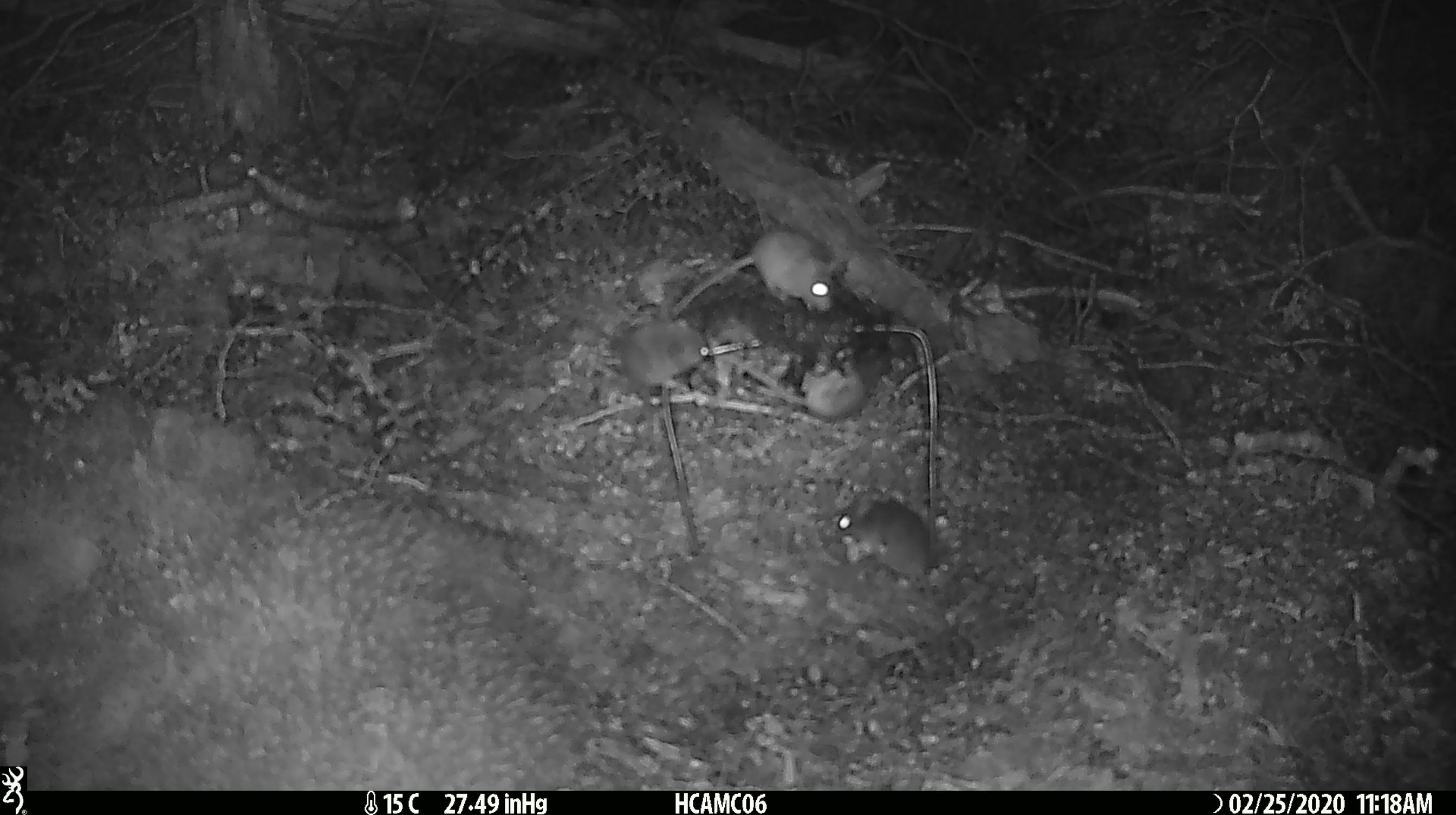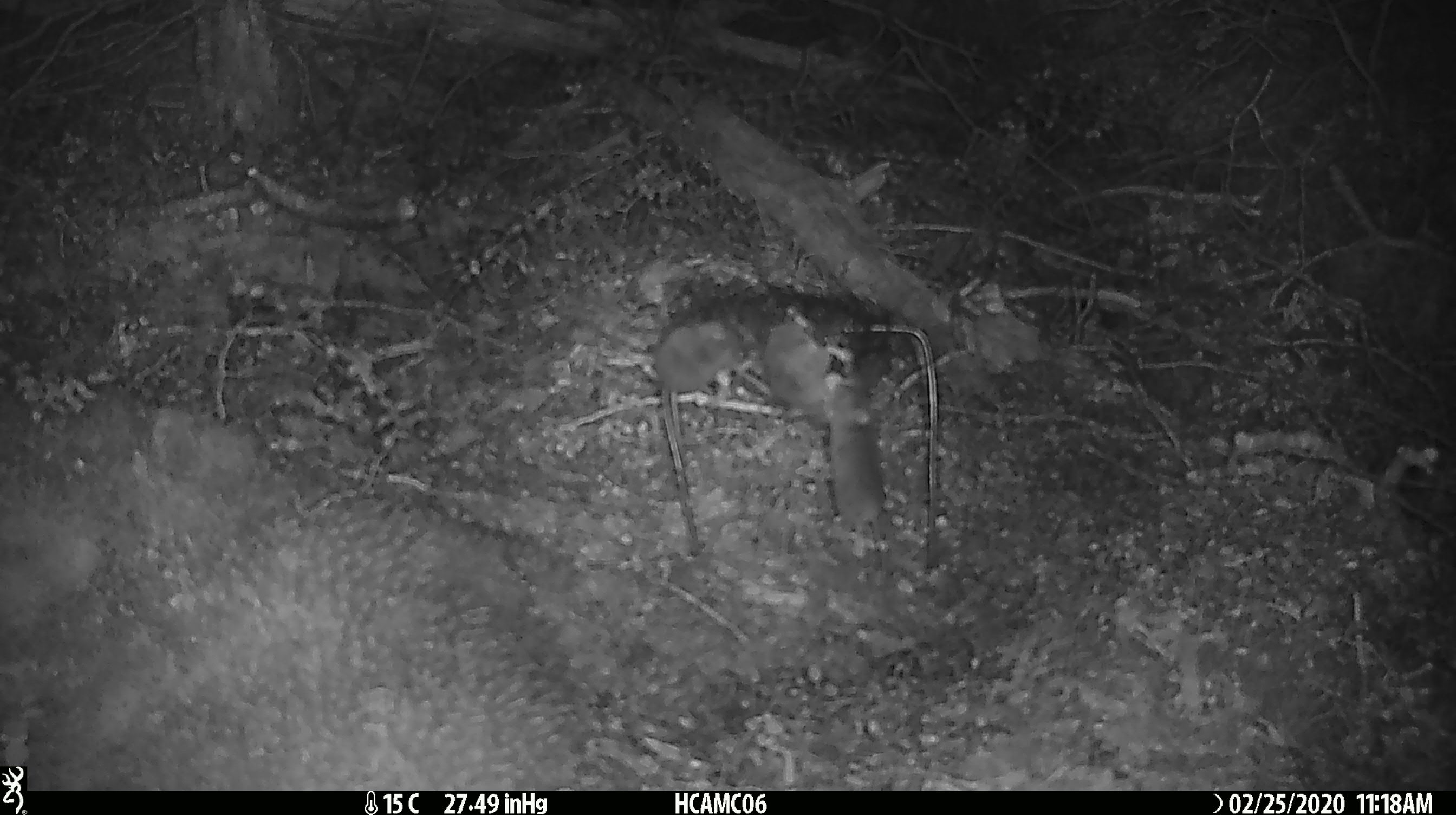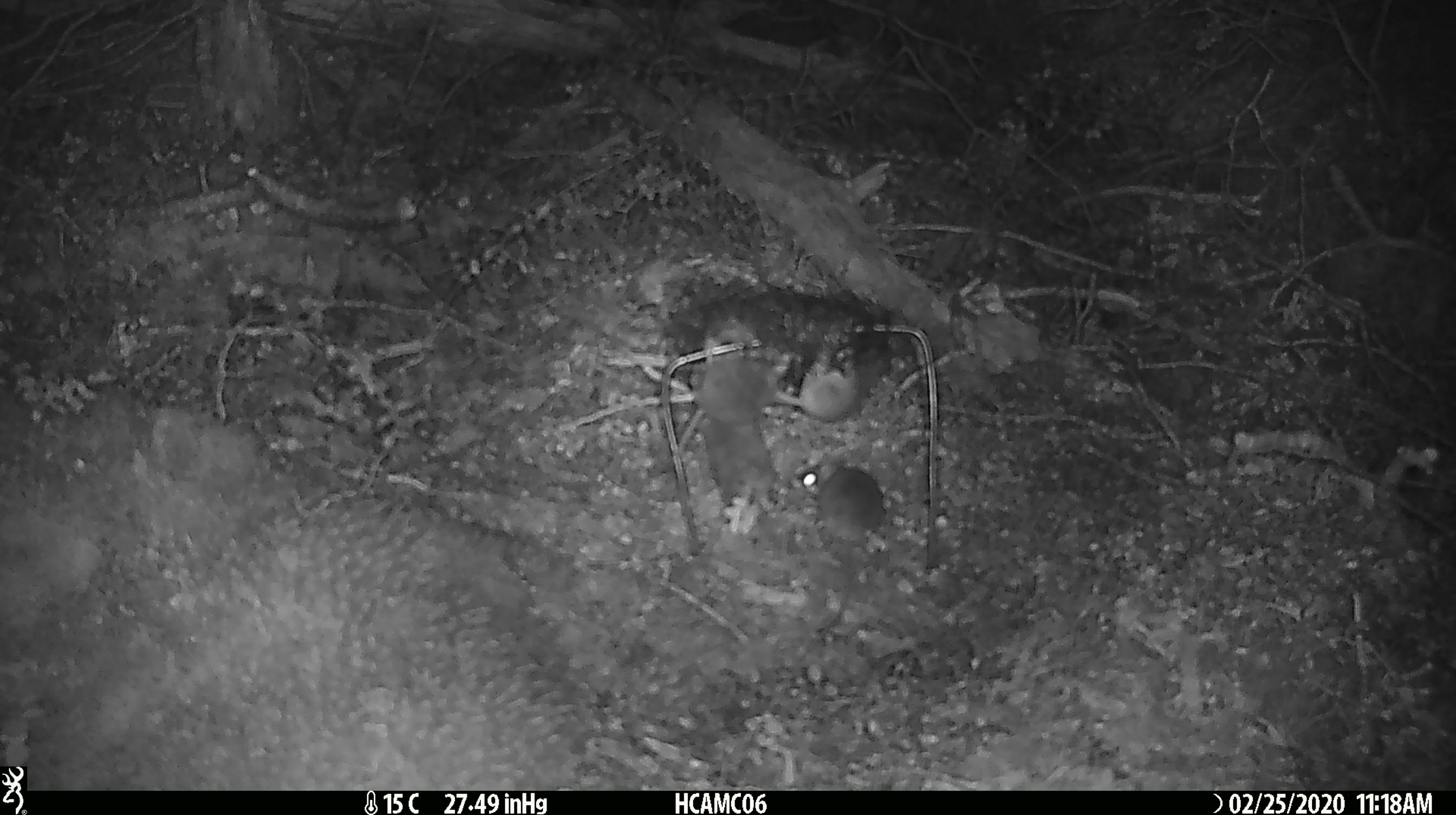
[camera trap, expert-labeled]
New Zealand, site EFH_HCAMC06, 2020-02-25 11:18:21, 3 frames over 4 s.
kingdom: Animalia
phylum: Chordata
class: Mammalia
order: Rodentia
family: Muridae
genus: Mus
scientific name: Mus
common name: mouse